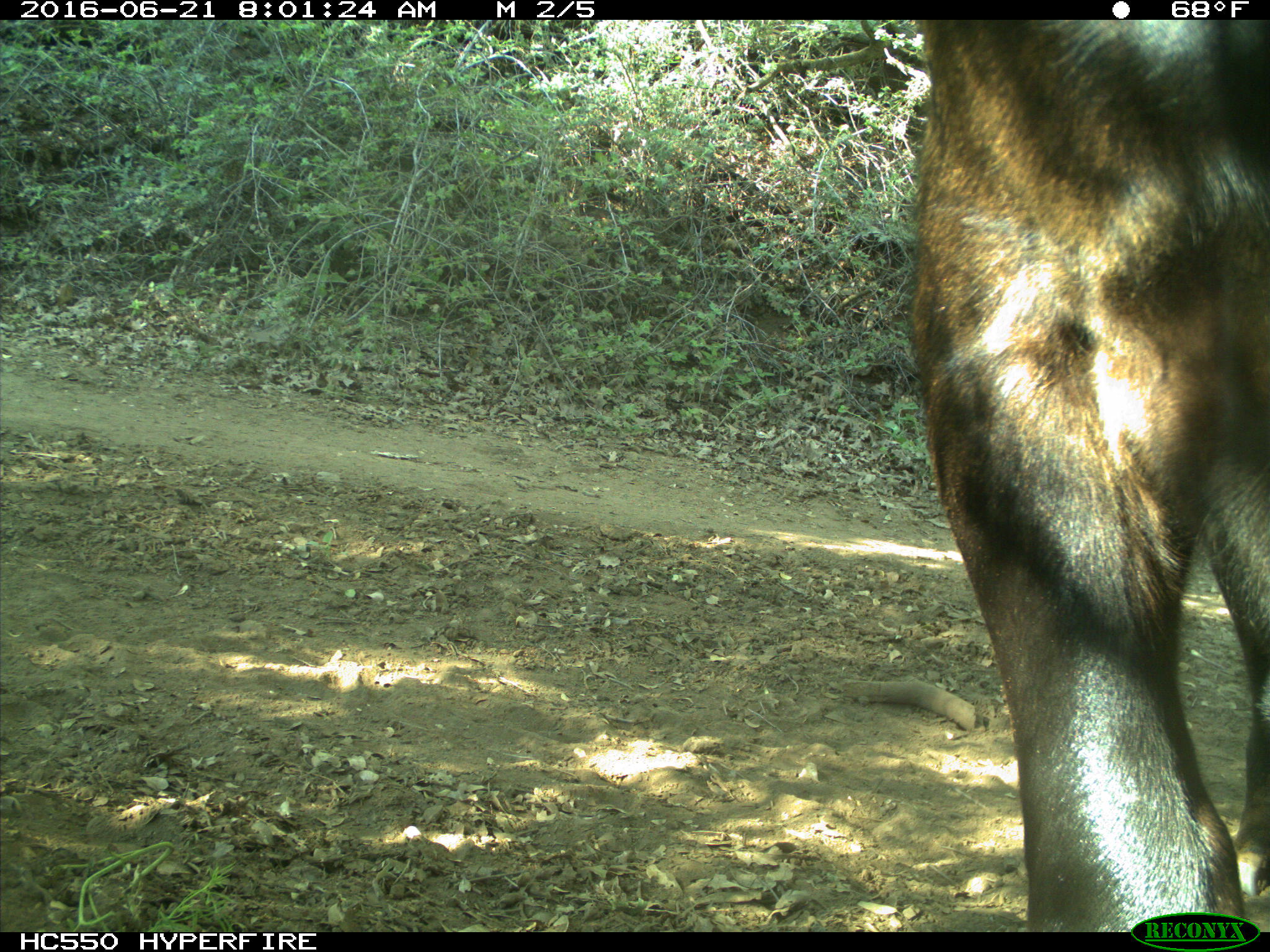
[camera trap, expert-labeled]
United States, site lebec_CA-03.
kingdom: Animalia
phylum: Chordata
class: Mammalia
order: Artiodactyla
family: Bovidae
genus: Bos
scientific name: Bos taurus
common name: domestic cow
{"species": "Bos taurus (domestic cow)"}